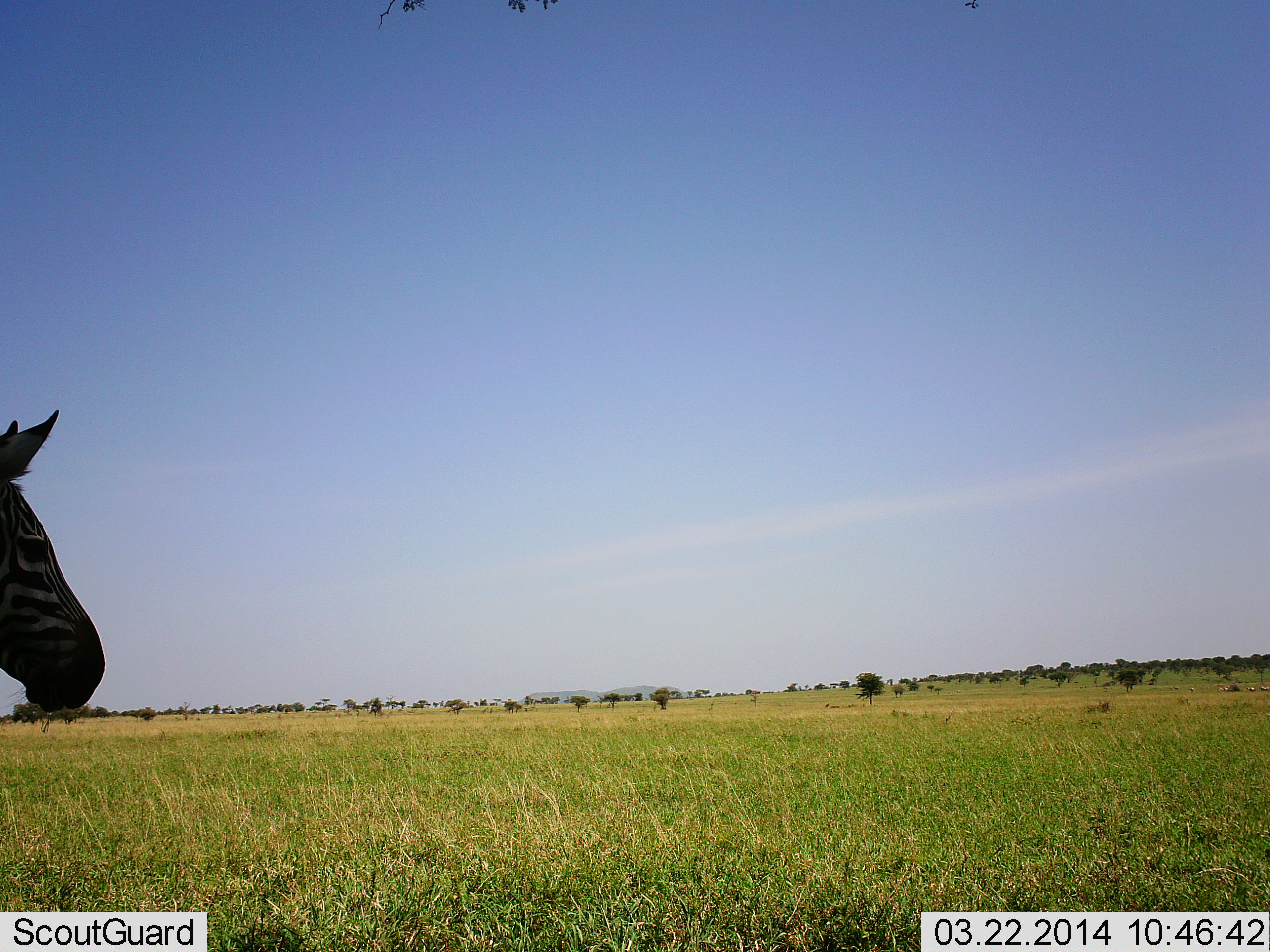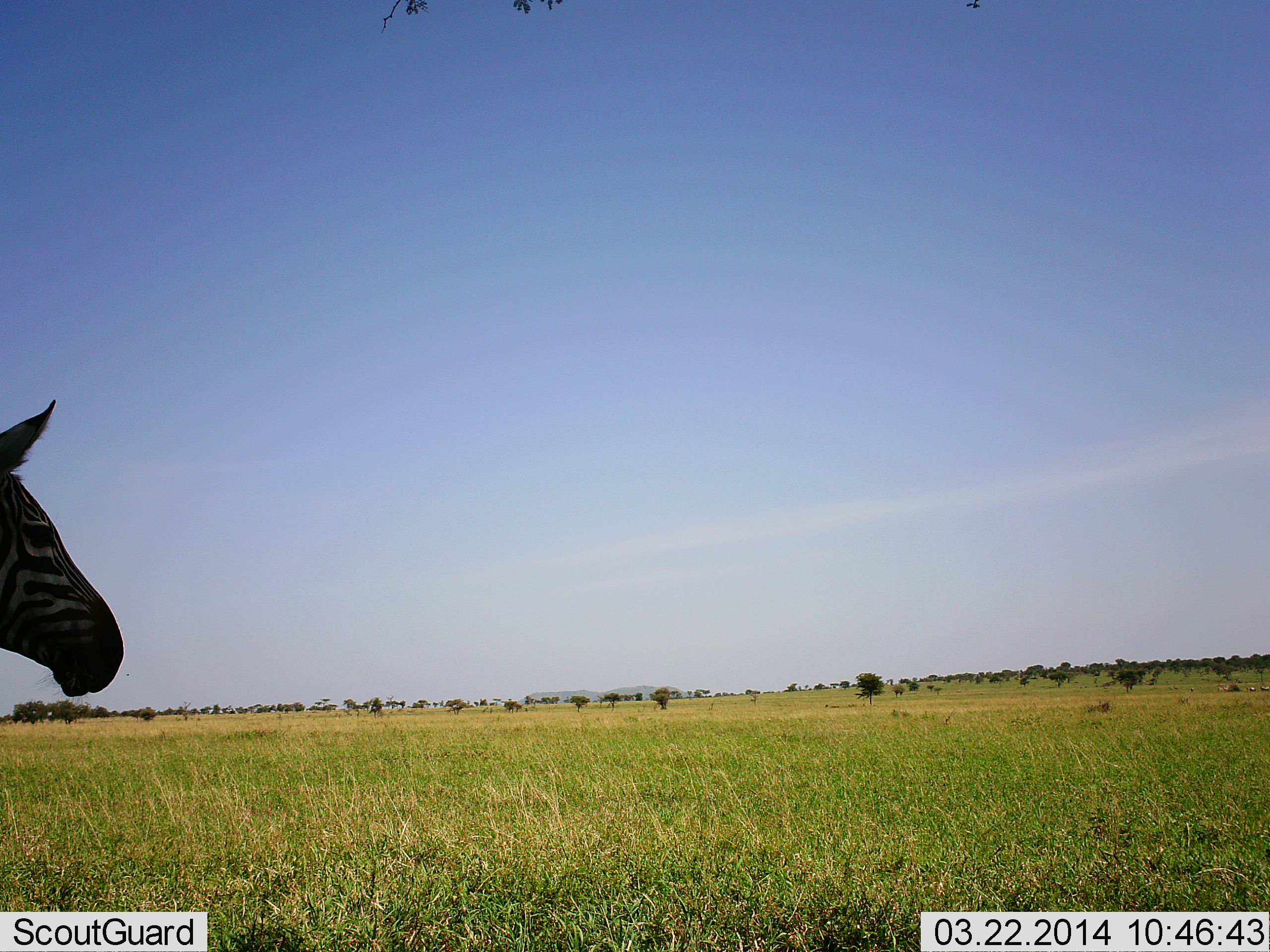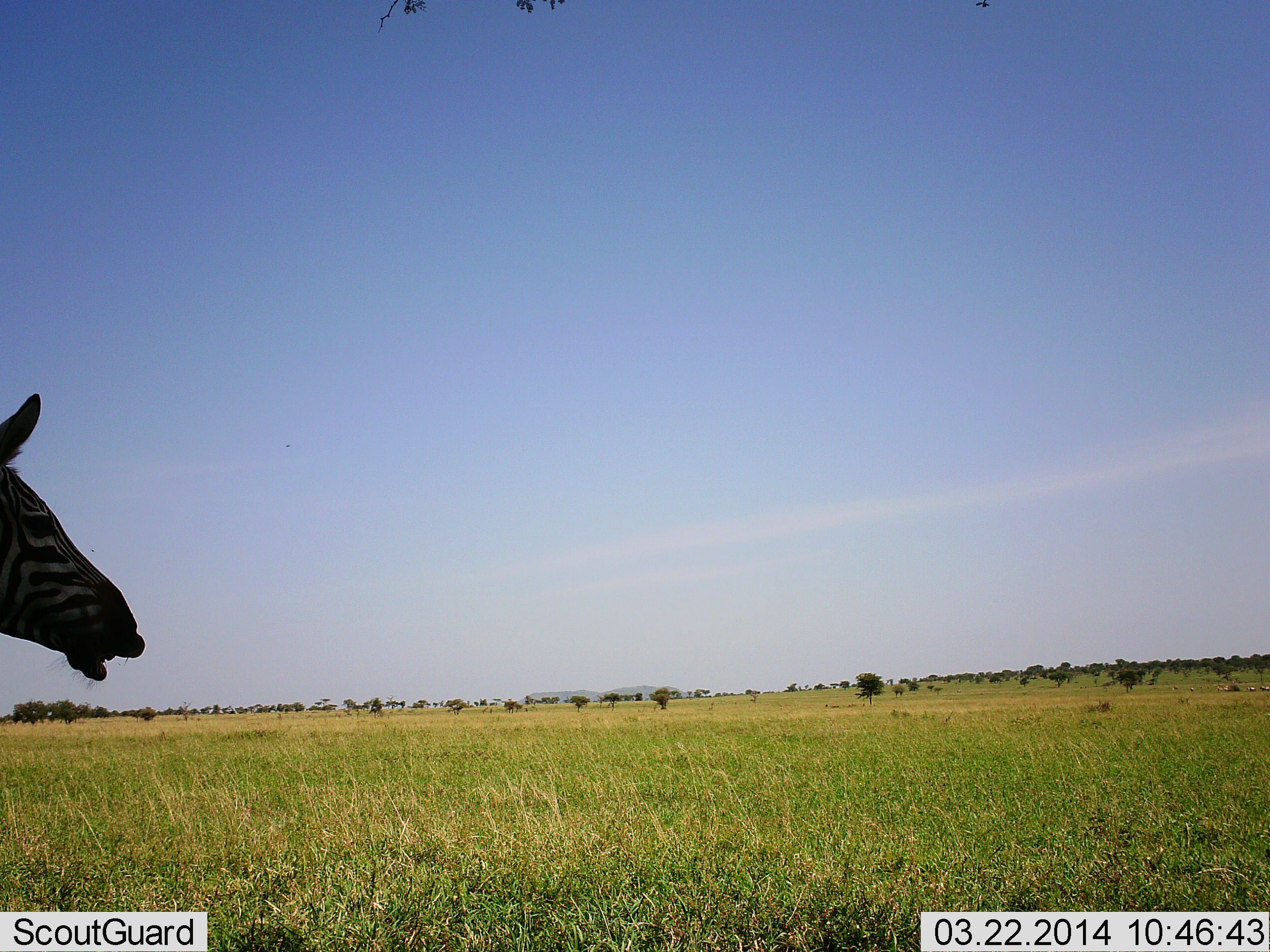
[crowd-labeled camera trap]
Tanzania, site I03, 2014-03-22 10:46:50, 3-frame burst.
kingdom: Animalia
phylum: Chordata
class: Mammalia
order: Perissodactyla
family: Equidae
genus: Equus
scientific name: Equus quagga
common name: plains zebra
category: zebra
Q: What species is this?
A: Zebra (plains zebra) (Equus quagga).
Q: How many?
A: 1.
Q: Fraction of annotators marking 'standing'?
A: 80%.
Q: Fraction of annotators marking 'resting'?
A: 10%.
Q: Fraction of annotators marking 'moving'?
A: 0%.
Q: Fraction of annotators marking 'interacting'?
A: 10%.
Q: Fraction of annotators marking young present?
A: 0%.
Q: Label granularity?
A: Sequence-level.